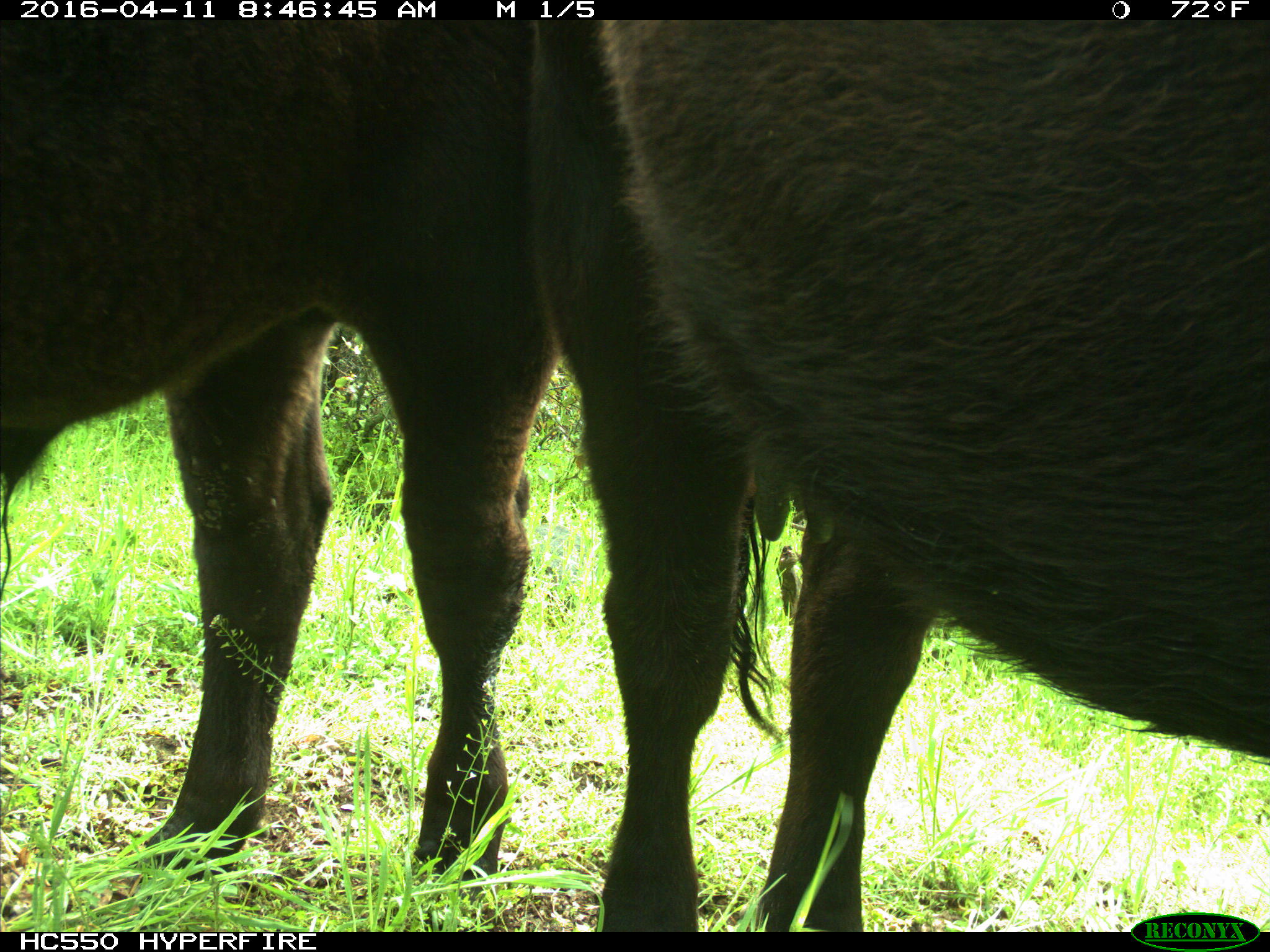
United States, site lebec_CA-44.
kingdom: Animalia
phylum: Chordata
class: Mammalia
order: Artiodactyla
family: Bovidae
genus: Bos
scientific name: Bos taurus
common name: domestic cow